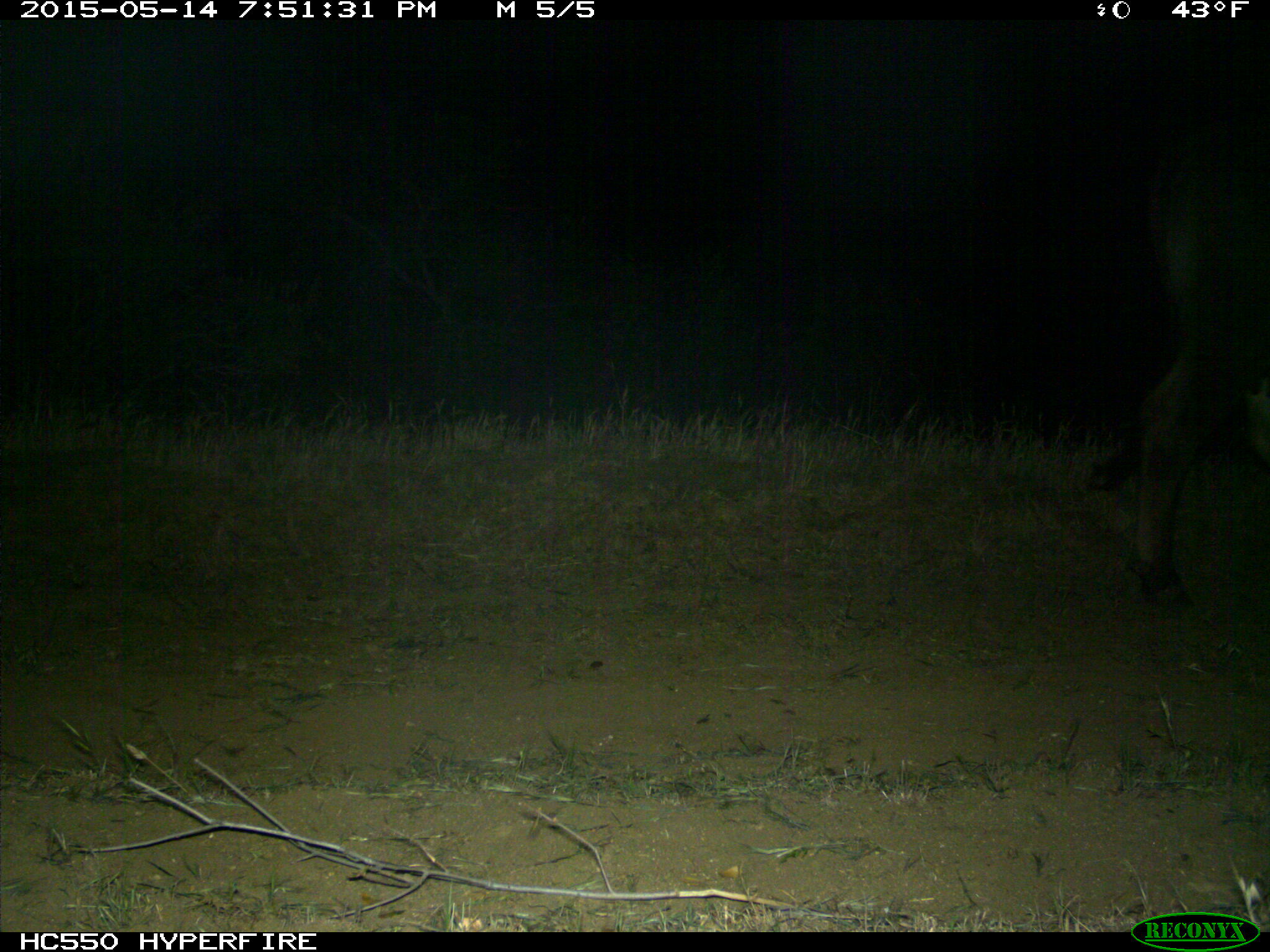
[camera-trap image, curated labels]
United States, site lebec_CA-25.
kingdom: Animalia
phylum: Chordata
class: Mammalia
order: Artiodactyla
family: Bovidae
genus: Bos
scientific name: Bos taurus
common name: domestic cow